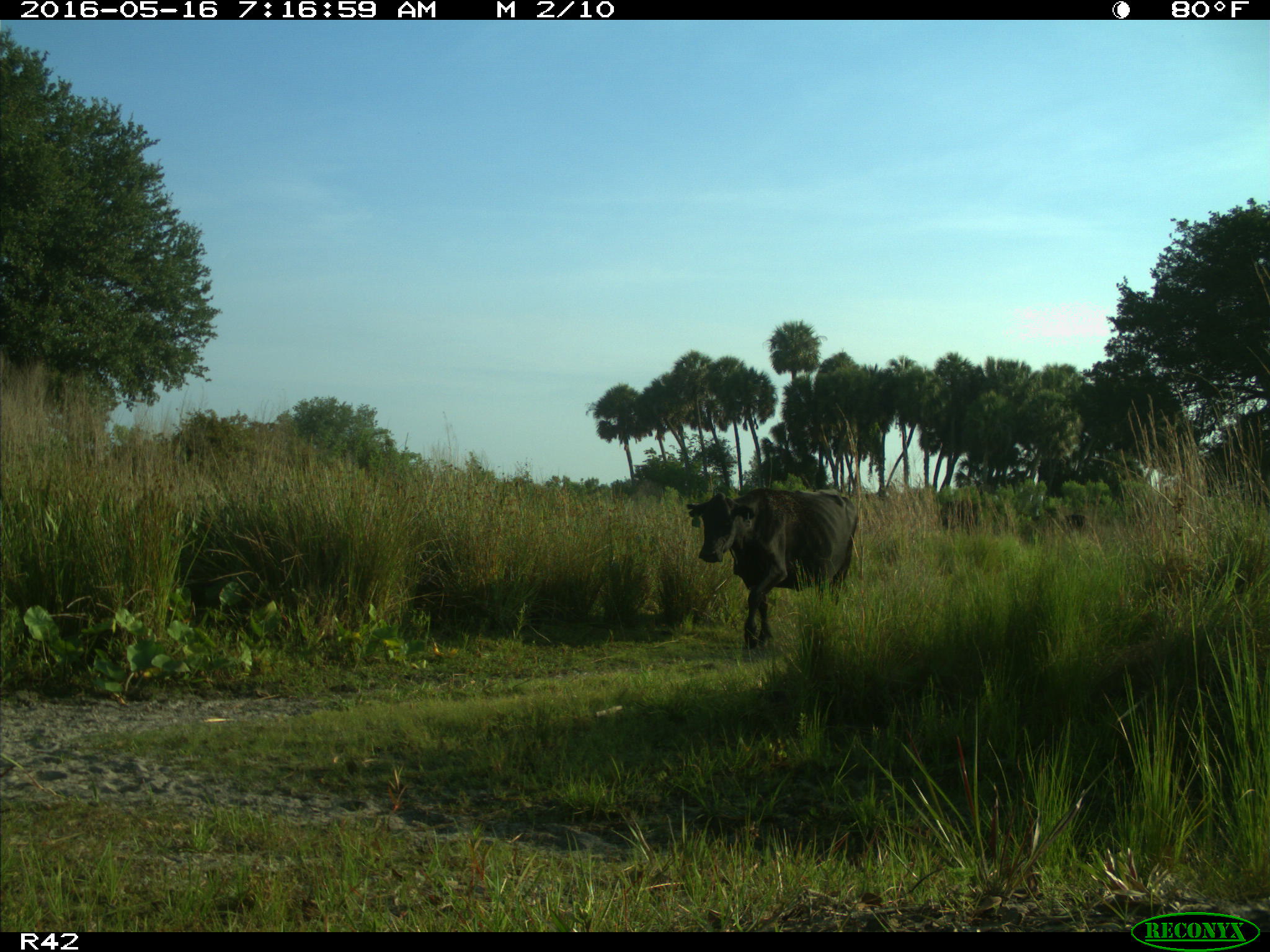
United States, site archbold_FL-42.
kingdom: Animalia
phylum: Chordata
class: Mammalia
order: Artiodactyla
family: Bovidae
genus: Bos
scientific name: Bos taurus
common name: domestic cow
Bos taurus (domestic cow).